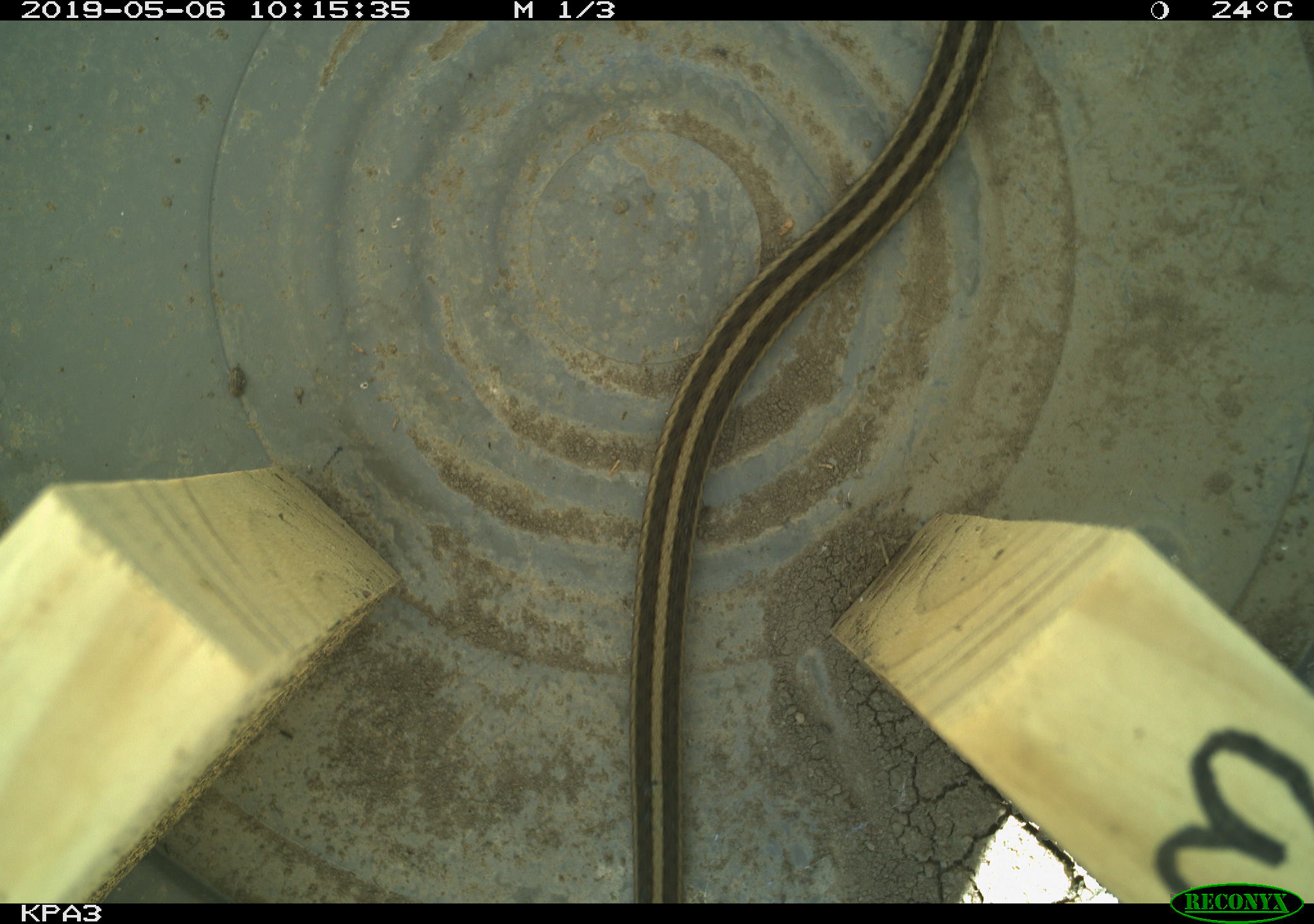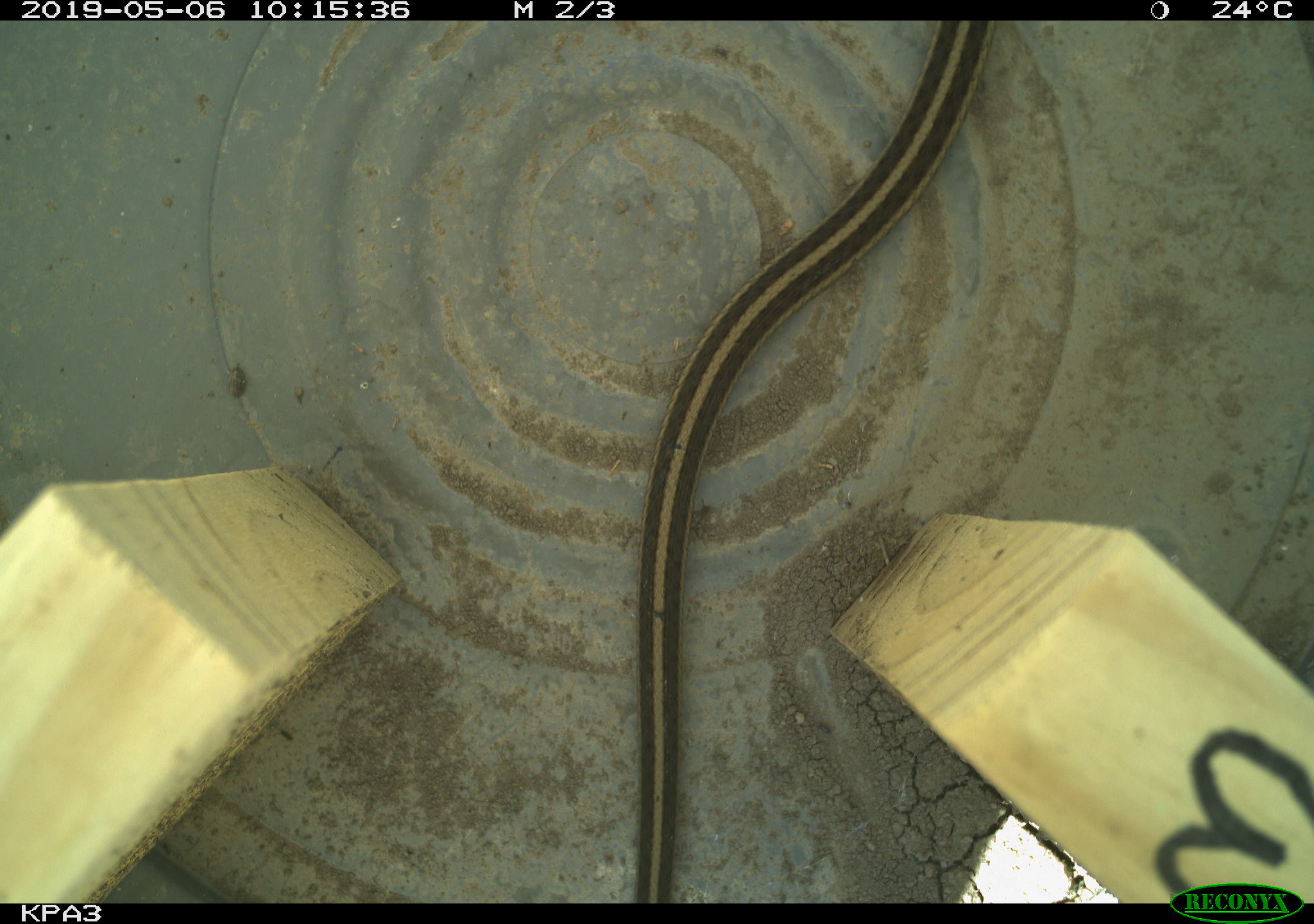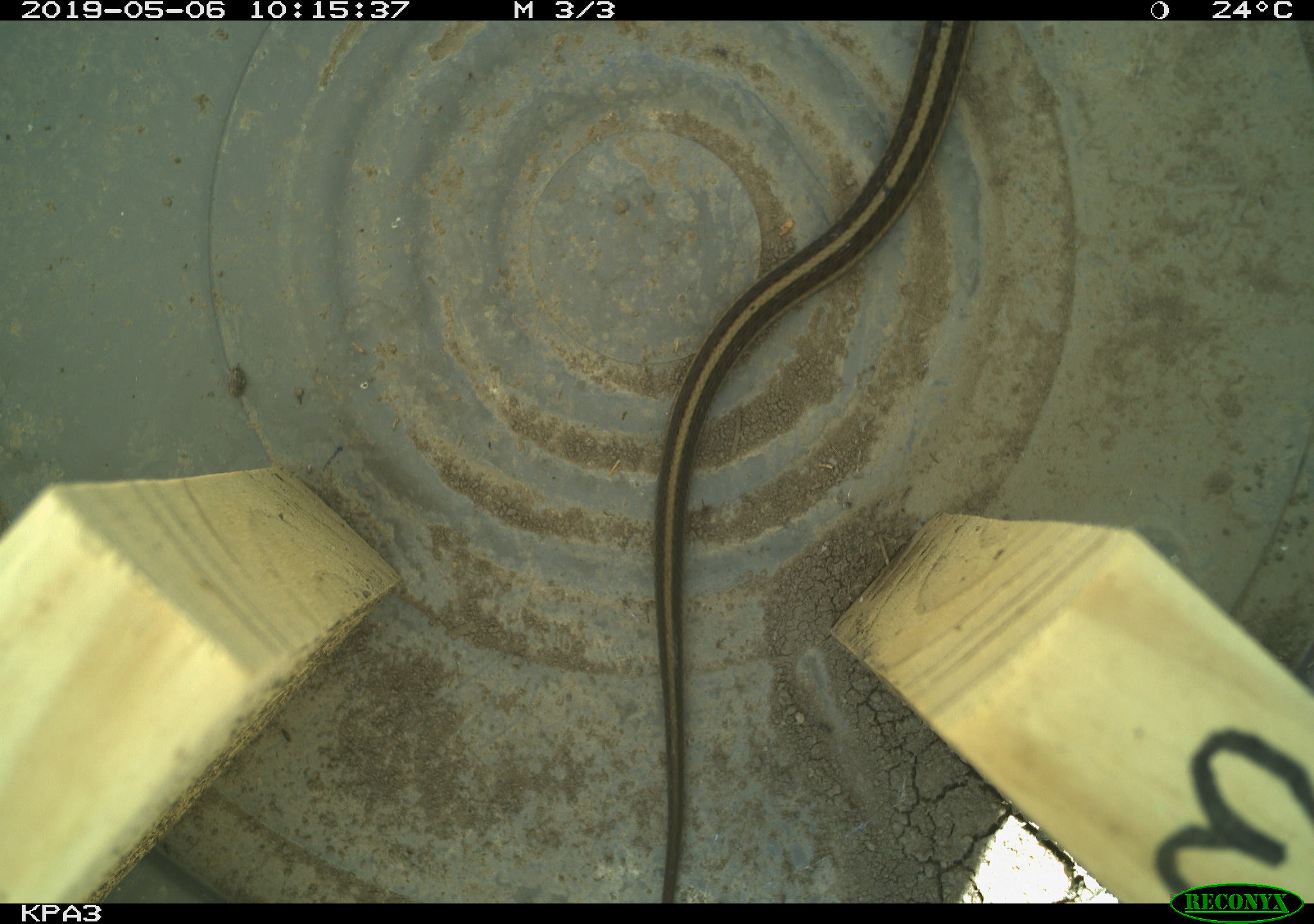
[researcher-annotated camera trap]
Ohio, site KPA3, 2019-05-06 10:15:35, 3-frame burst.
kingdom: Animalia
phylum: Chordata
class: Reptilia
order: Squamata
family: Colubridae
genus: Thamnophis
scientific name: Thamnophis sirtalis sirtalis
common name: eastern gartersnake